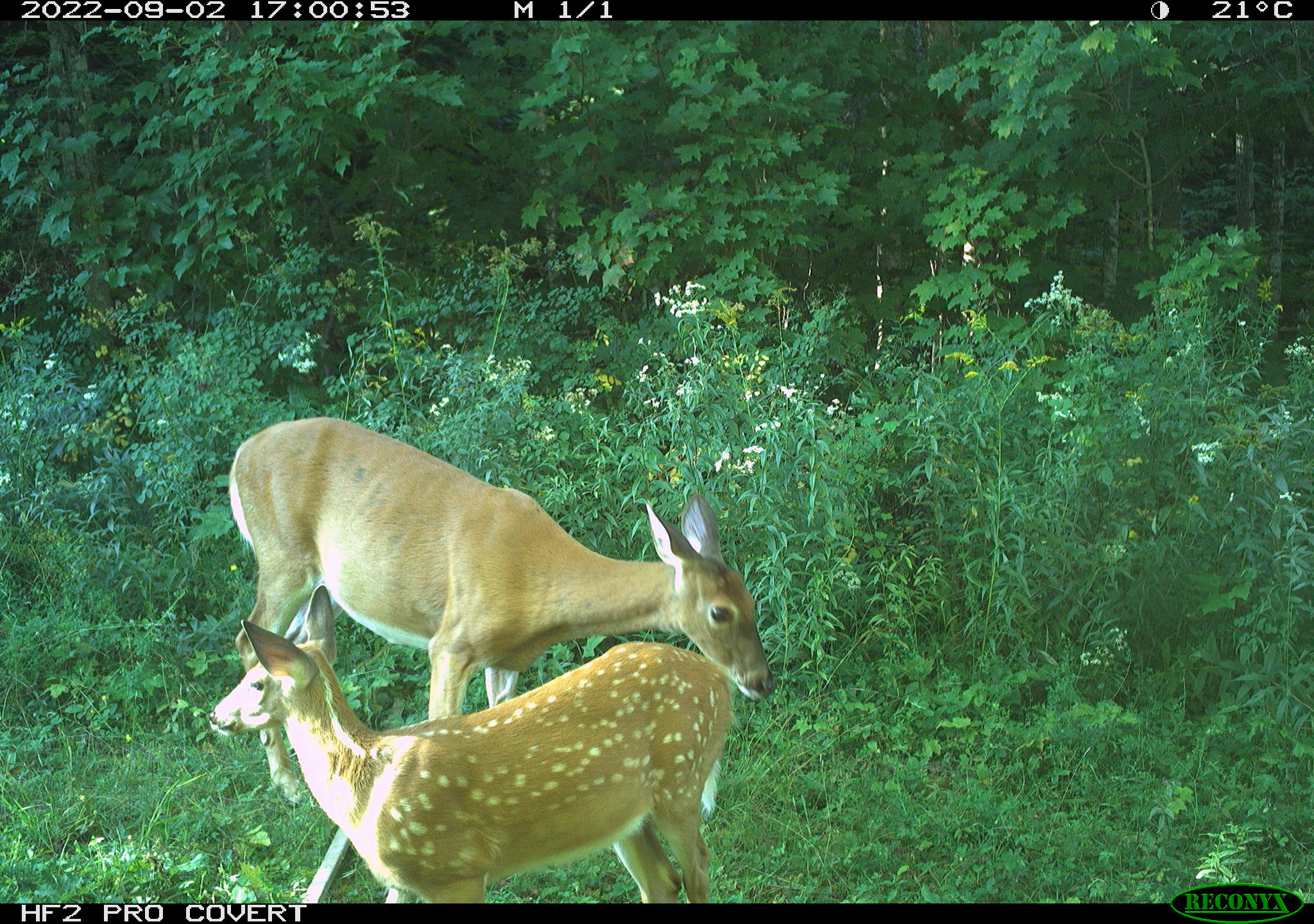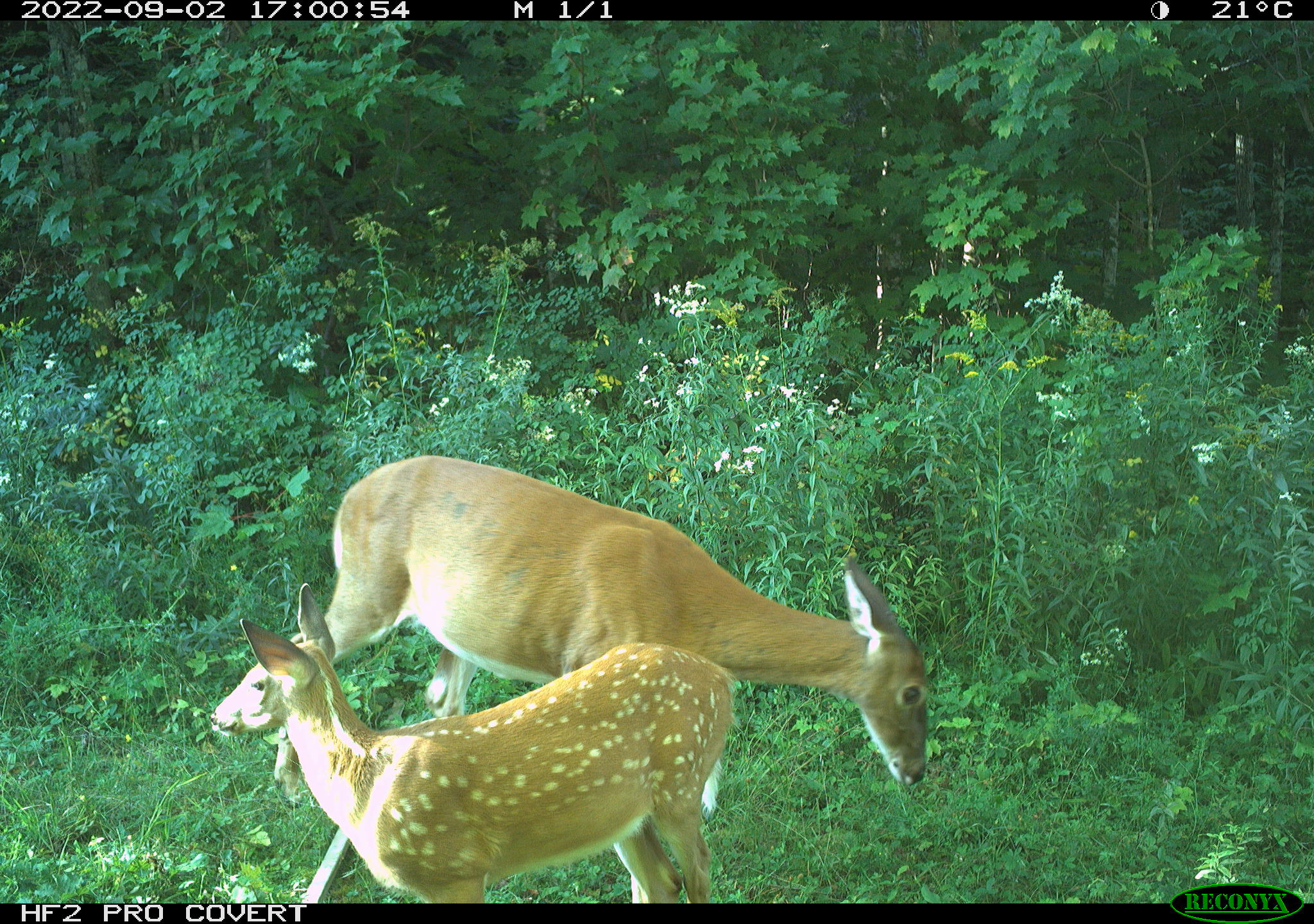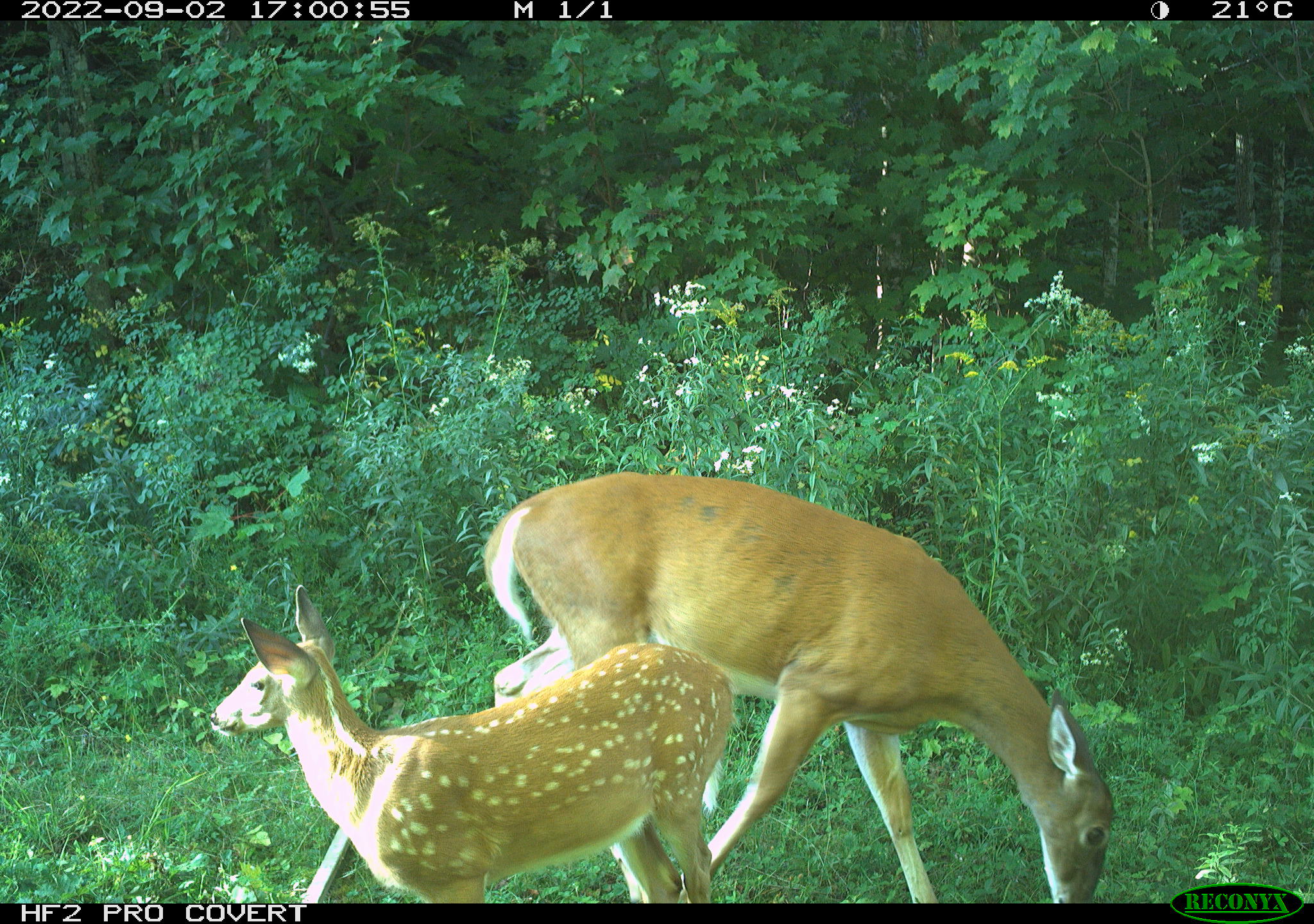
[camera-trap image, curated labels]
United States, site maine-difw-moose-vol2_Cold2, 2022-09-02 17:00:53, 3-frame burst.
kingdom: Animalia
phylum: Chordata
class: Mammalia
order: Artiodactyla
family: Cervidae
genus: Odocoileus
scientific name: Odocoileus virginianus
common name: white-tailed deer